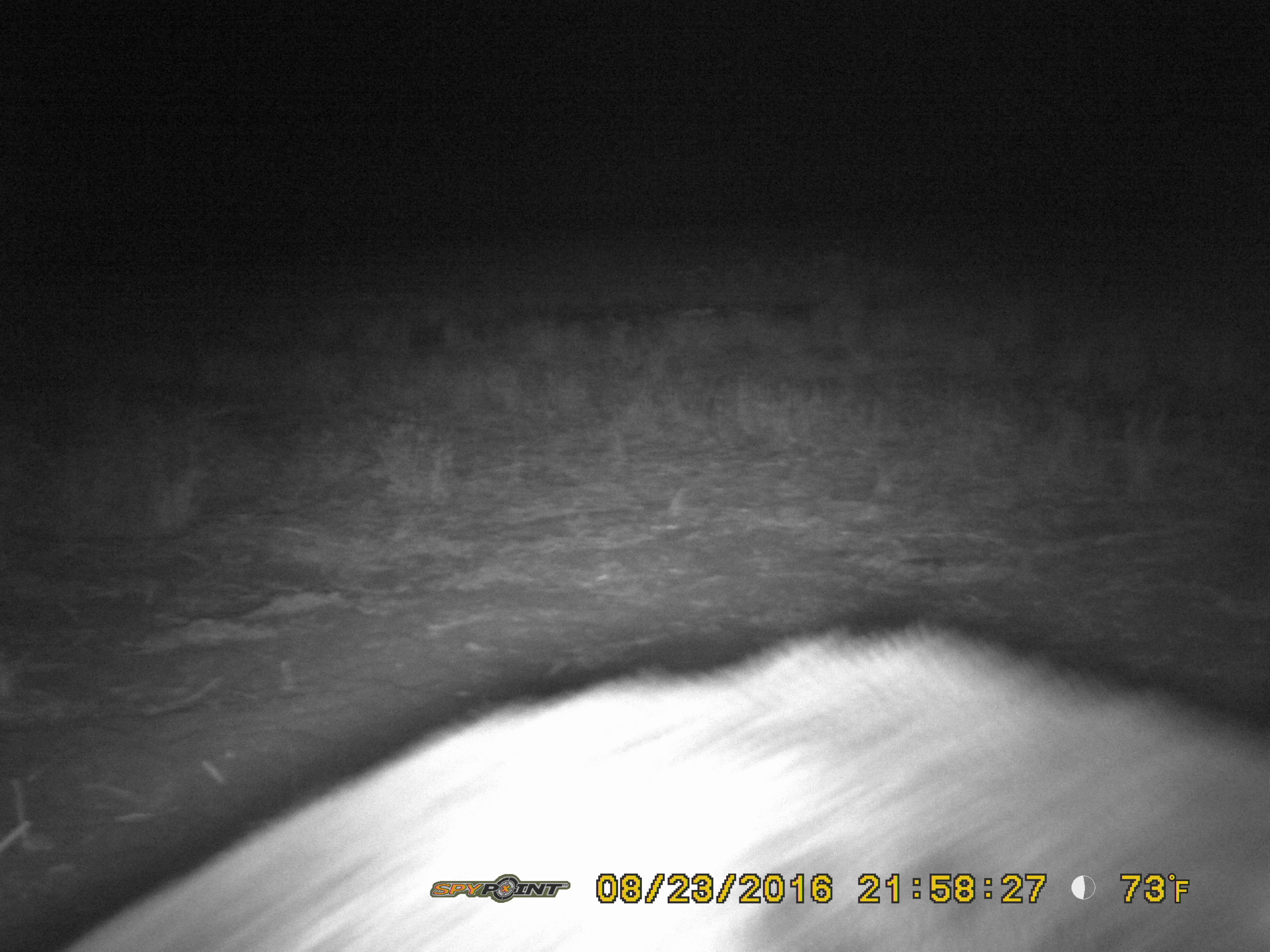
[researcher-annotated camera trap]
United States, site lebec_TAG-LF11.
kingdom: Animalia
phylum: Chordata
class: Mammalia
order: Artiodactyla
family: Suidae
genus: Sus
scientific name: Sus scrofa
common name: wild boar